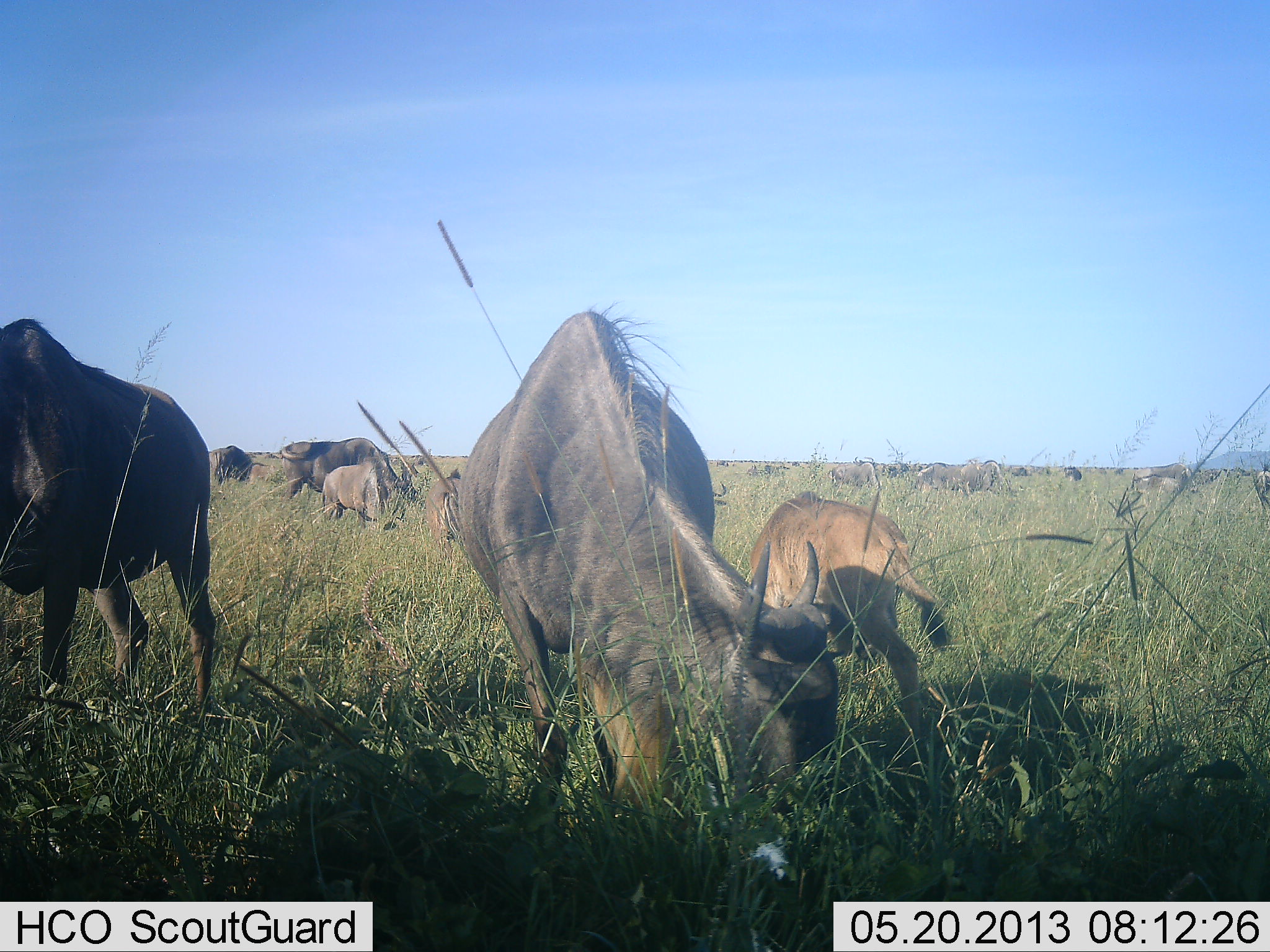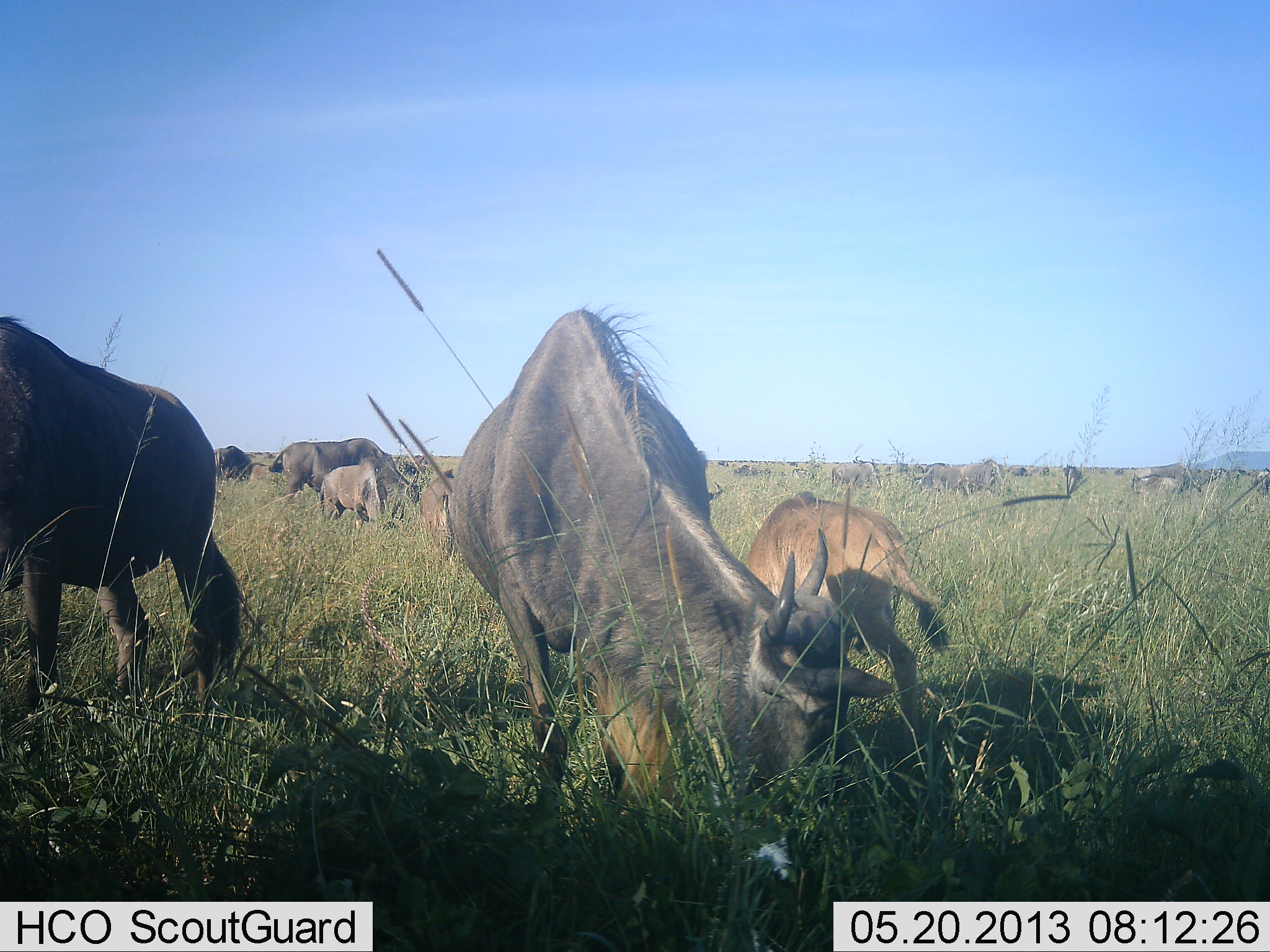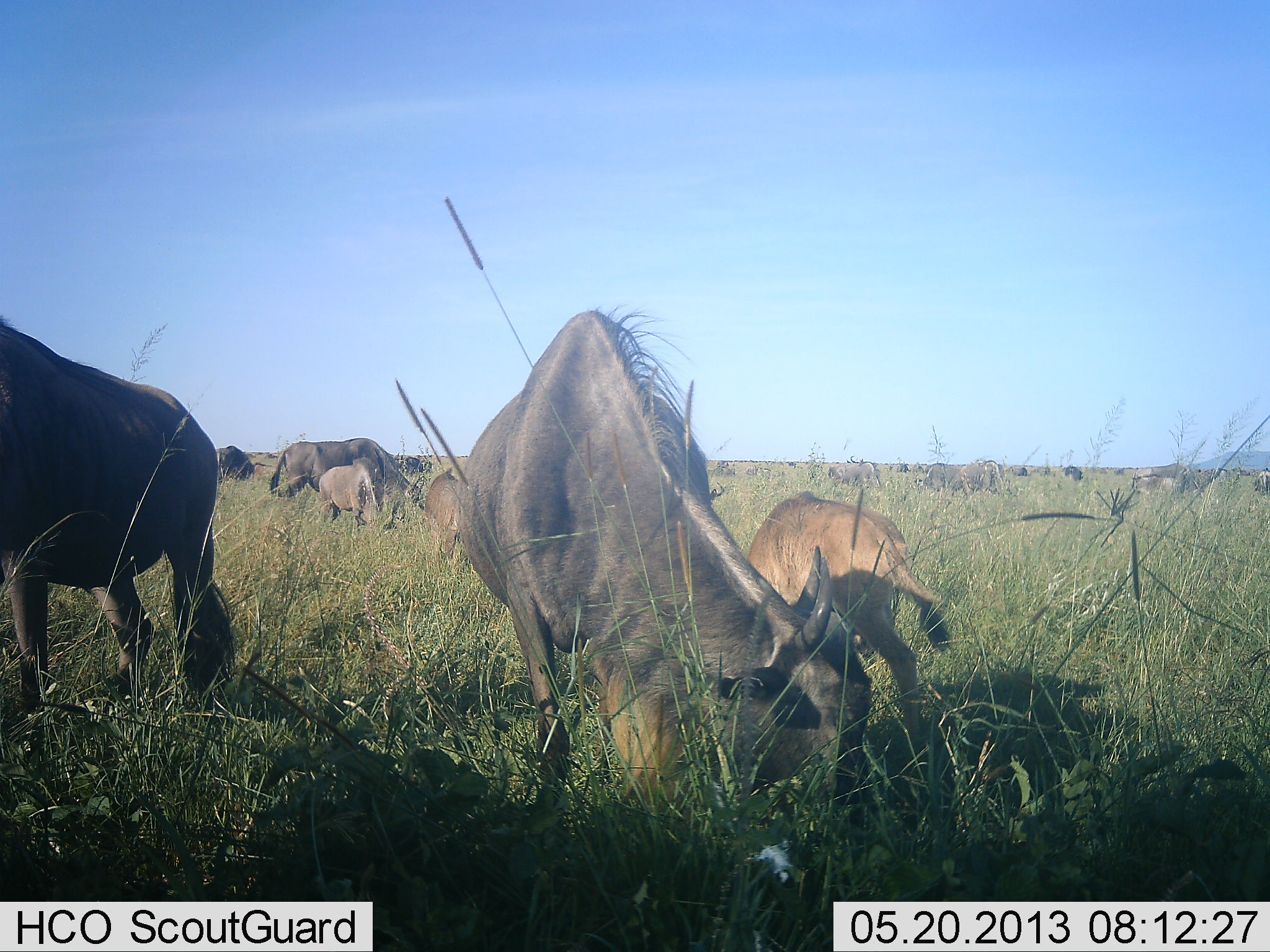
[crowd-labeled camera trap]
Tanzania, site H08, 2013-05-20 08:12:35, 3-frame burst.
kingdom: Animalia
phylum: Chordata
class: Mammalia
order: Artiodactyla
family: Bovidae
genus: Connochaetes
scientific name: Connochaetes taurinus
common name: blue wildebeest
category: wildebeest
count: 11-50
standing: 33%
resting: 0%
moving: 7%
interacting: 0%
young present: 73%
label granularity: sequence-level